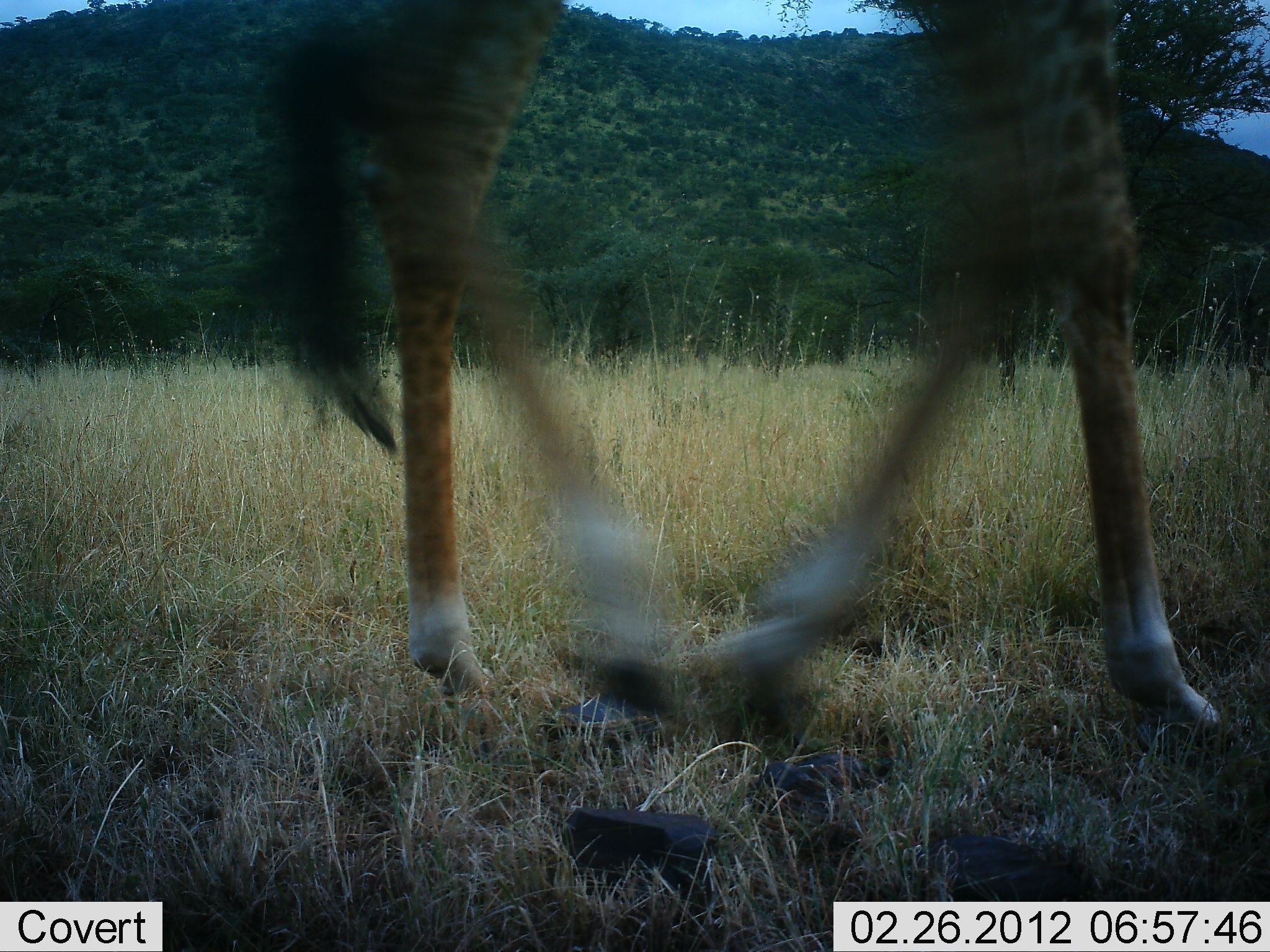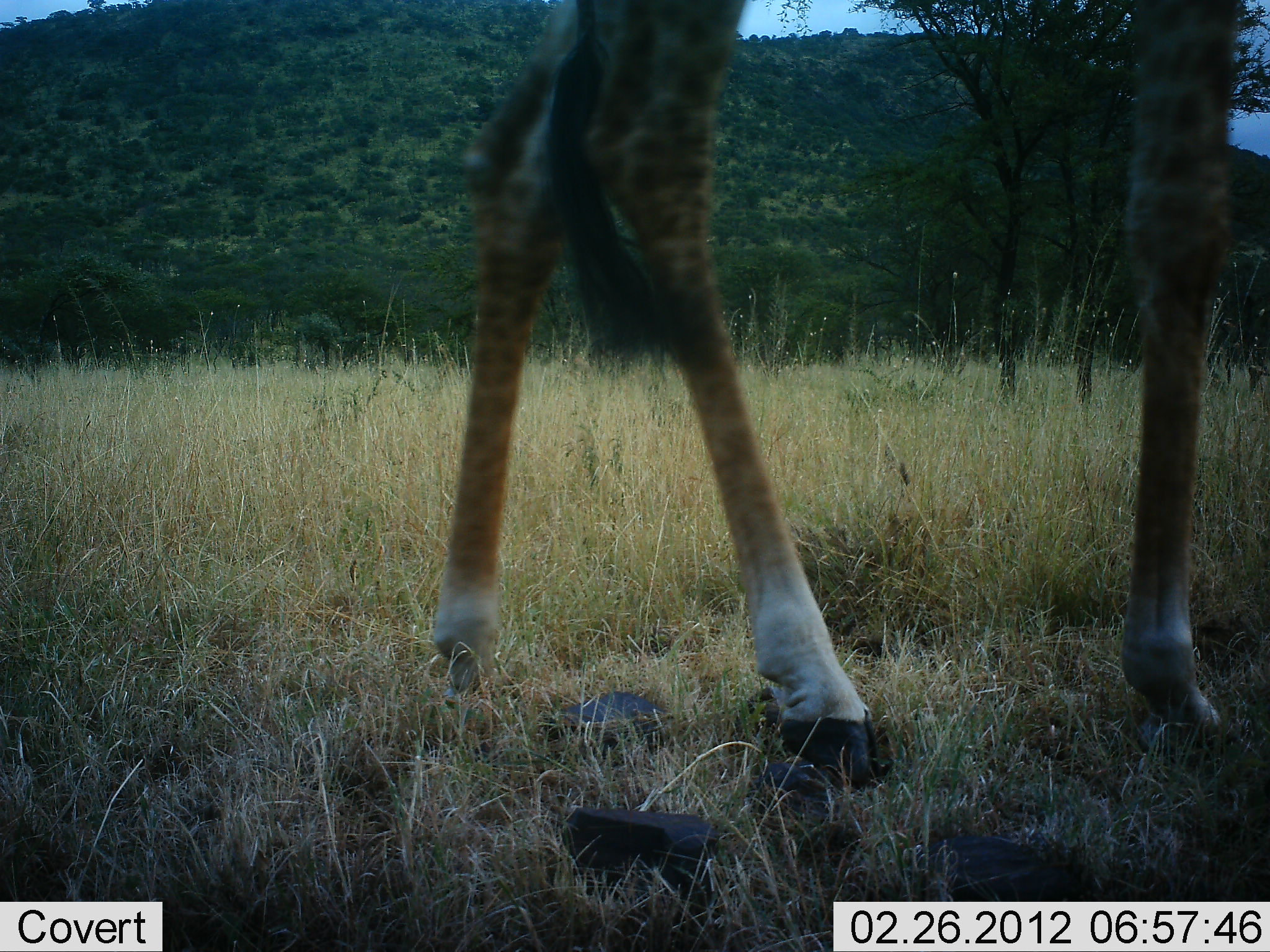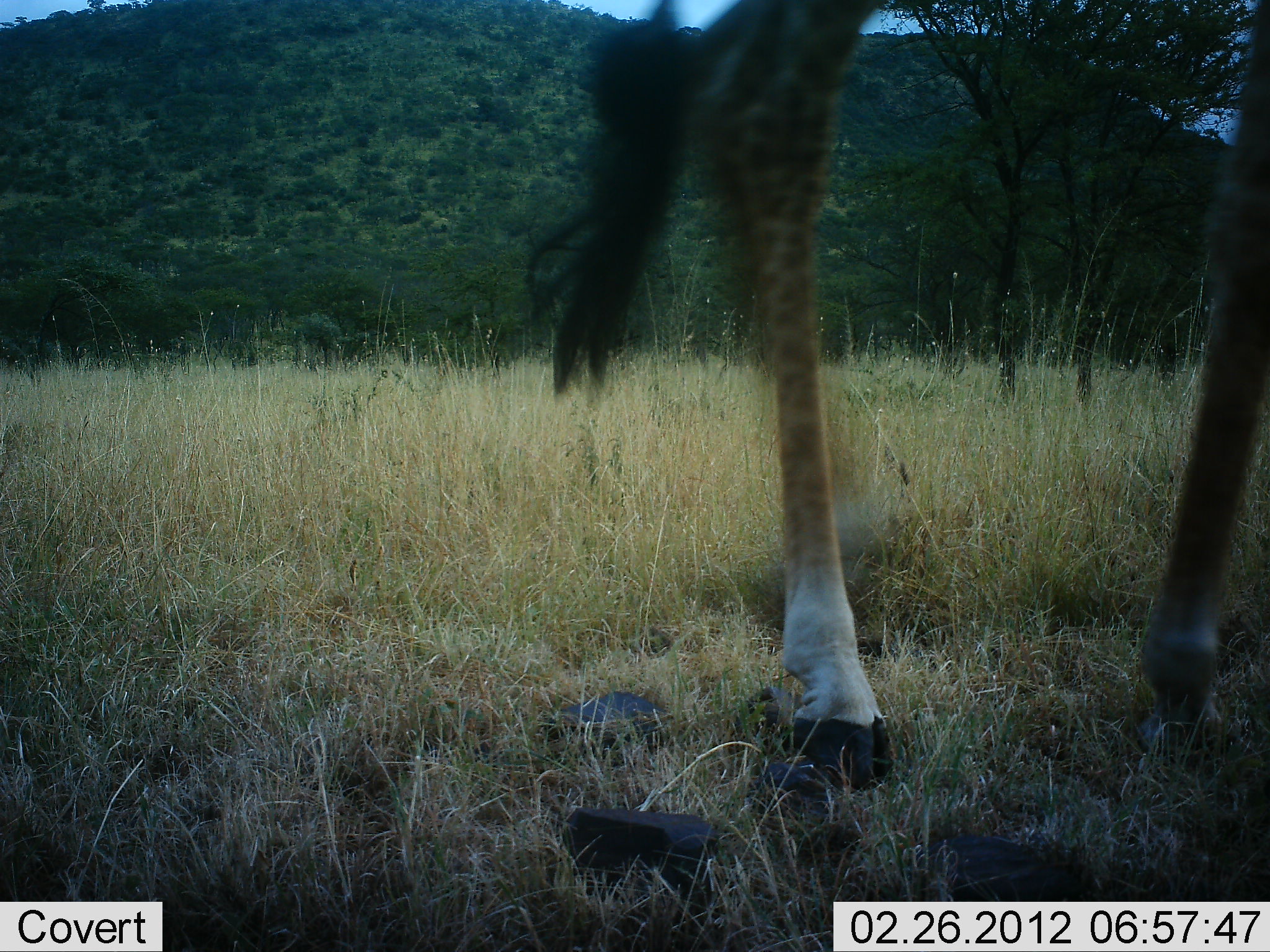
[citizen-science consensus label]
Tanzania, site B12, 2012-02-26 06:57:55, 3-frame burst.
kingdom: Animalia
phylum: Chordata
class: Mammalia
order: Artiodactyla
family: Giraffidae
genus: Giraffa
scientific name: Giraffa camelopardalis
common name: giraffe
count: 1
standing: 19%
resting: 0%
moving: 81%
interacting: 0%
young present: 0%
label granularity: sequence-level